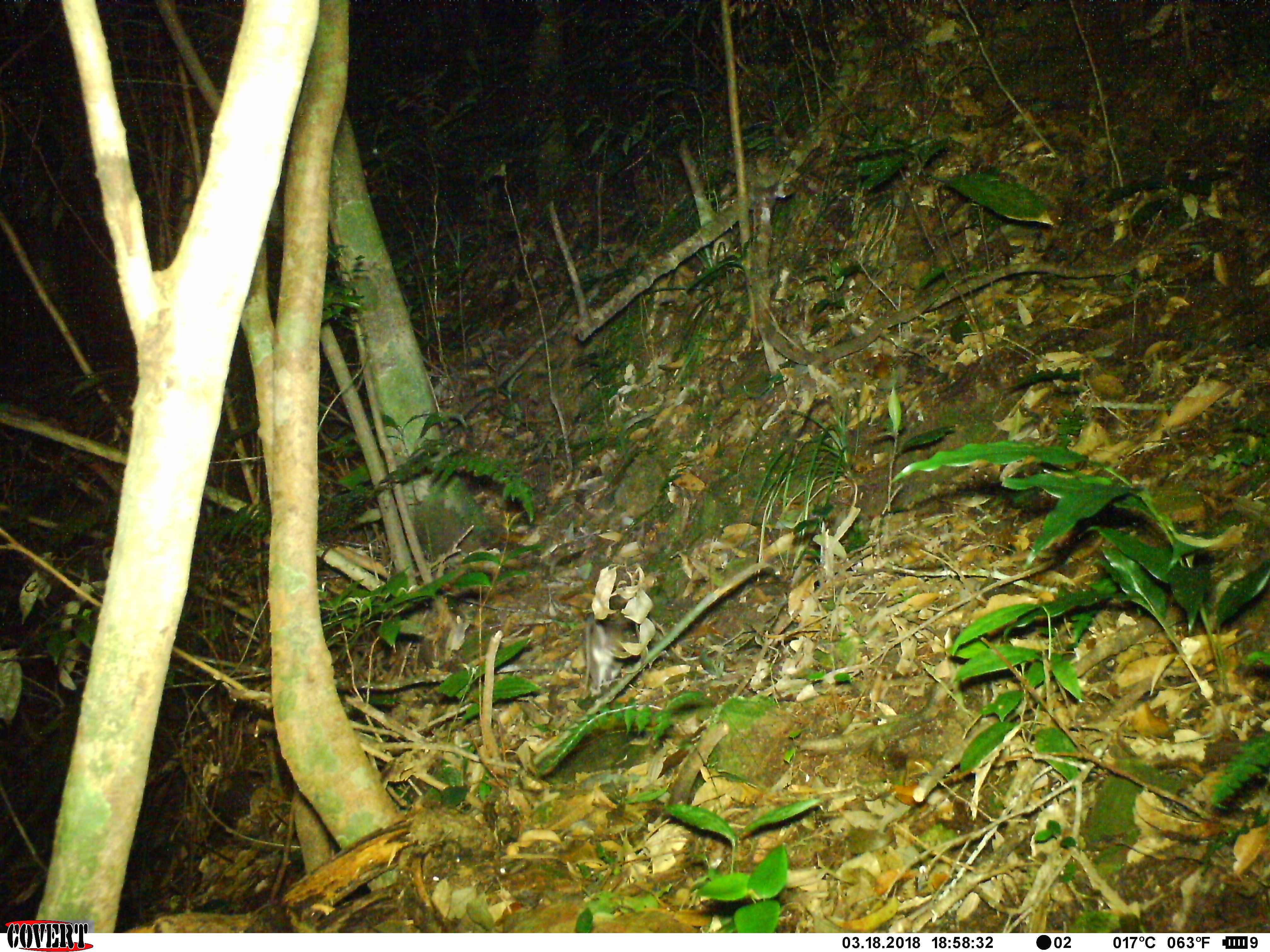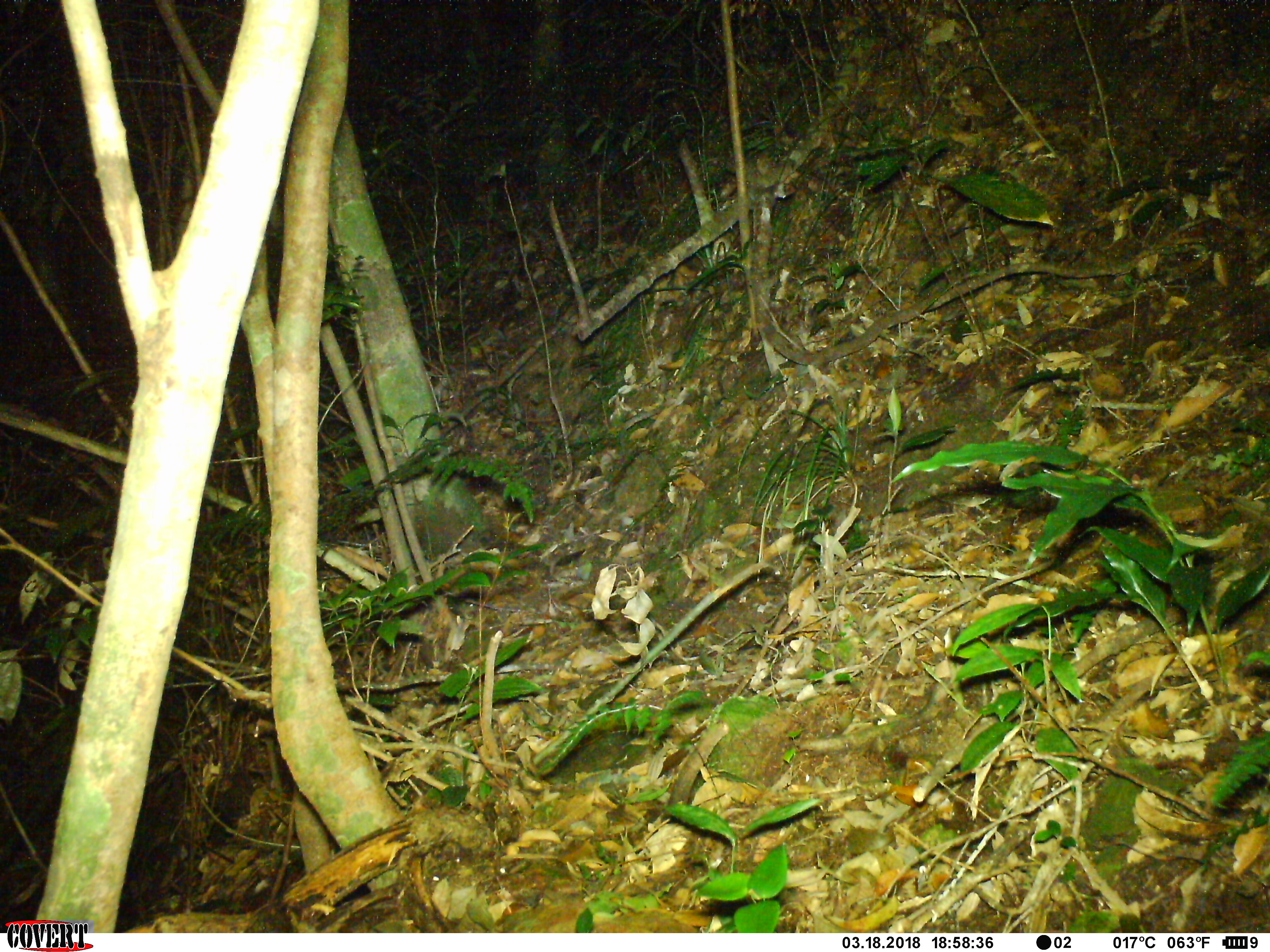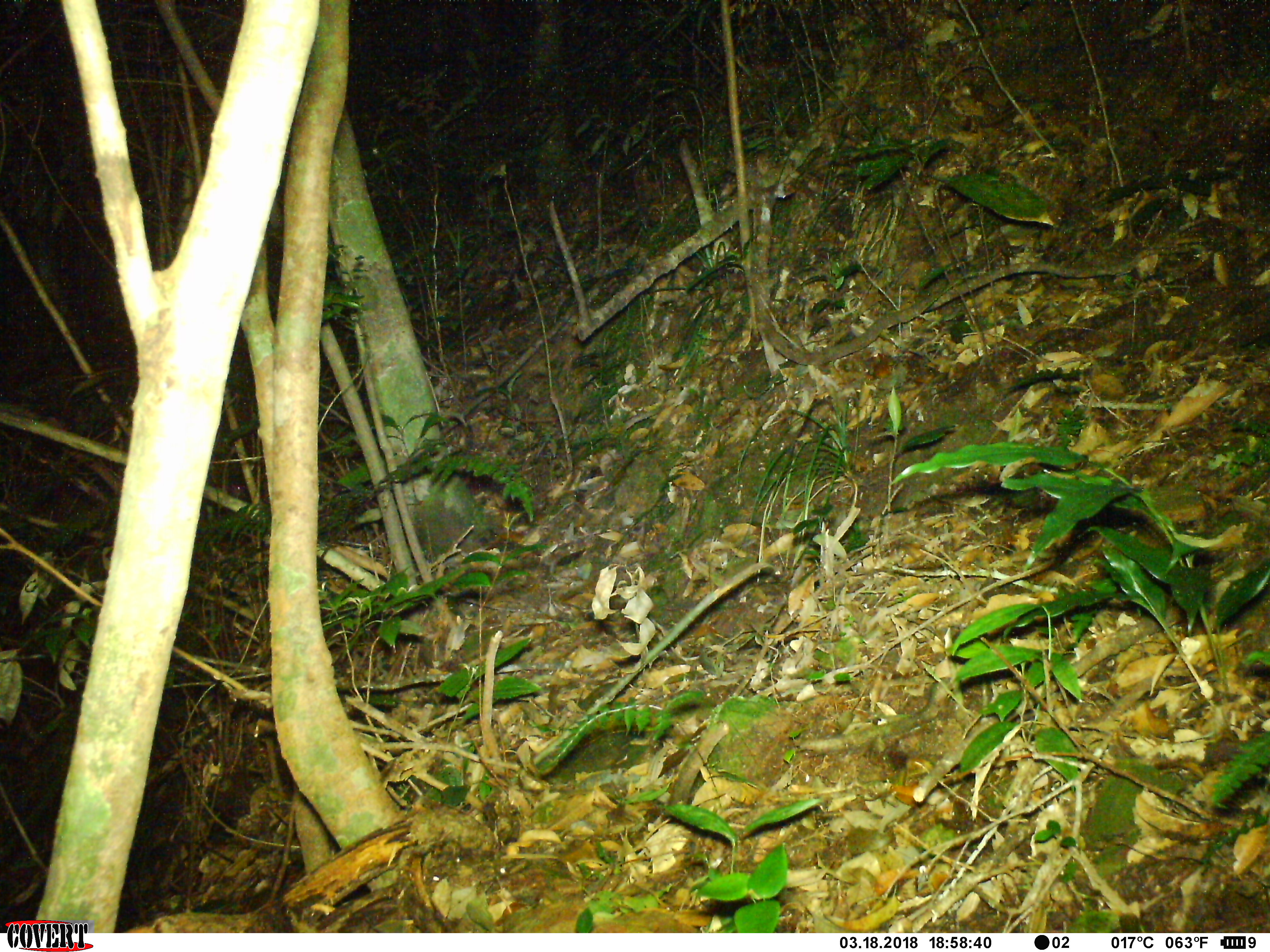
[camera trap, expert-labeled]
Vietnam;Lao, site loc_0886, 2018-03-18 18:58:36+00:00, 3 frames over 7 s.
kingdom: Animalia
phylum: Chordata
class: Mammalia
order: Rodentia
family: Muridae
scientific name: Muridae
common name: old-world mice and rats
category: unidentified murid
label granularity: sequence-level